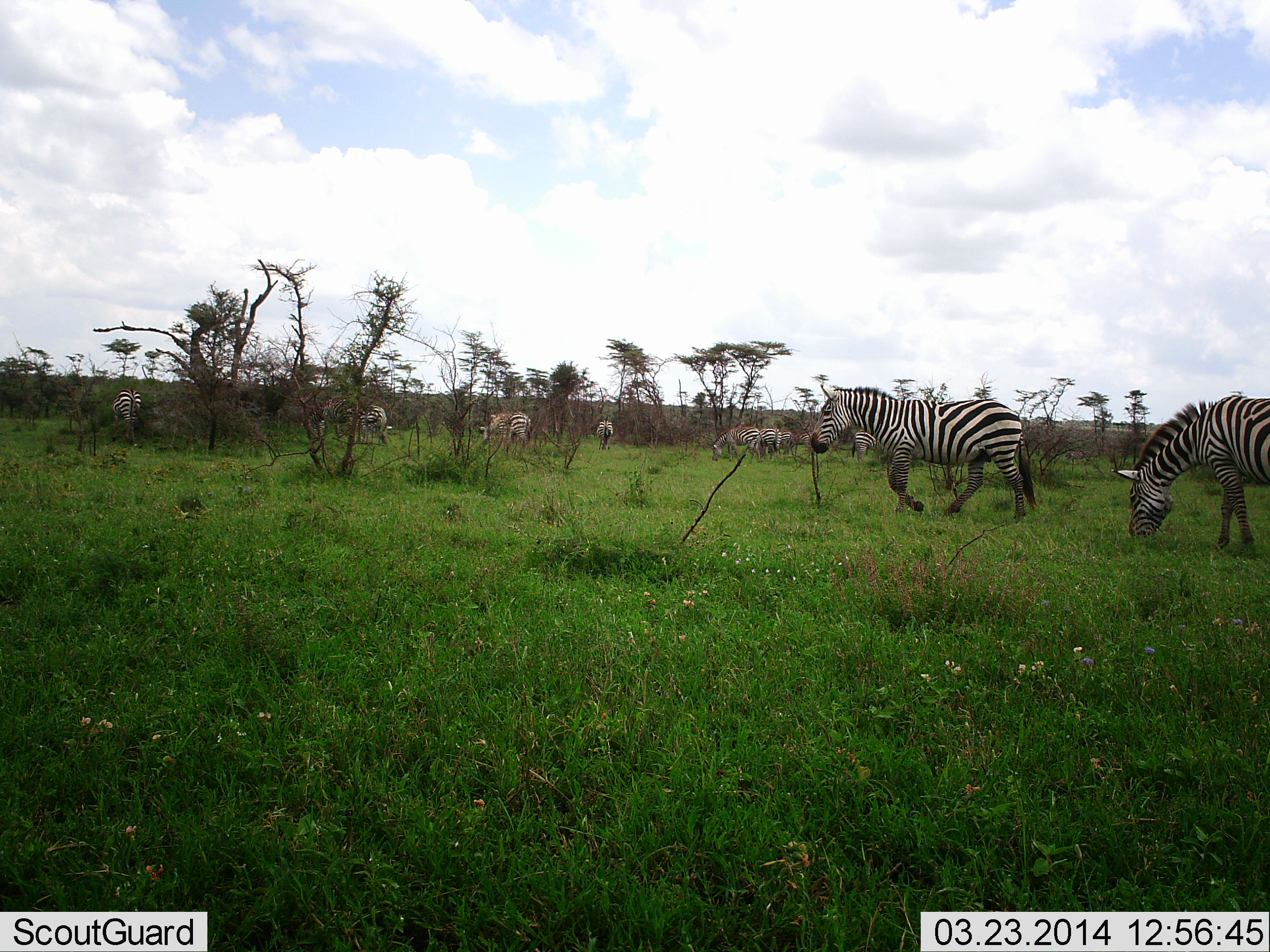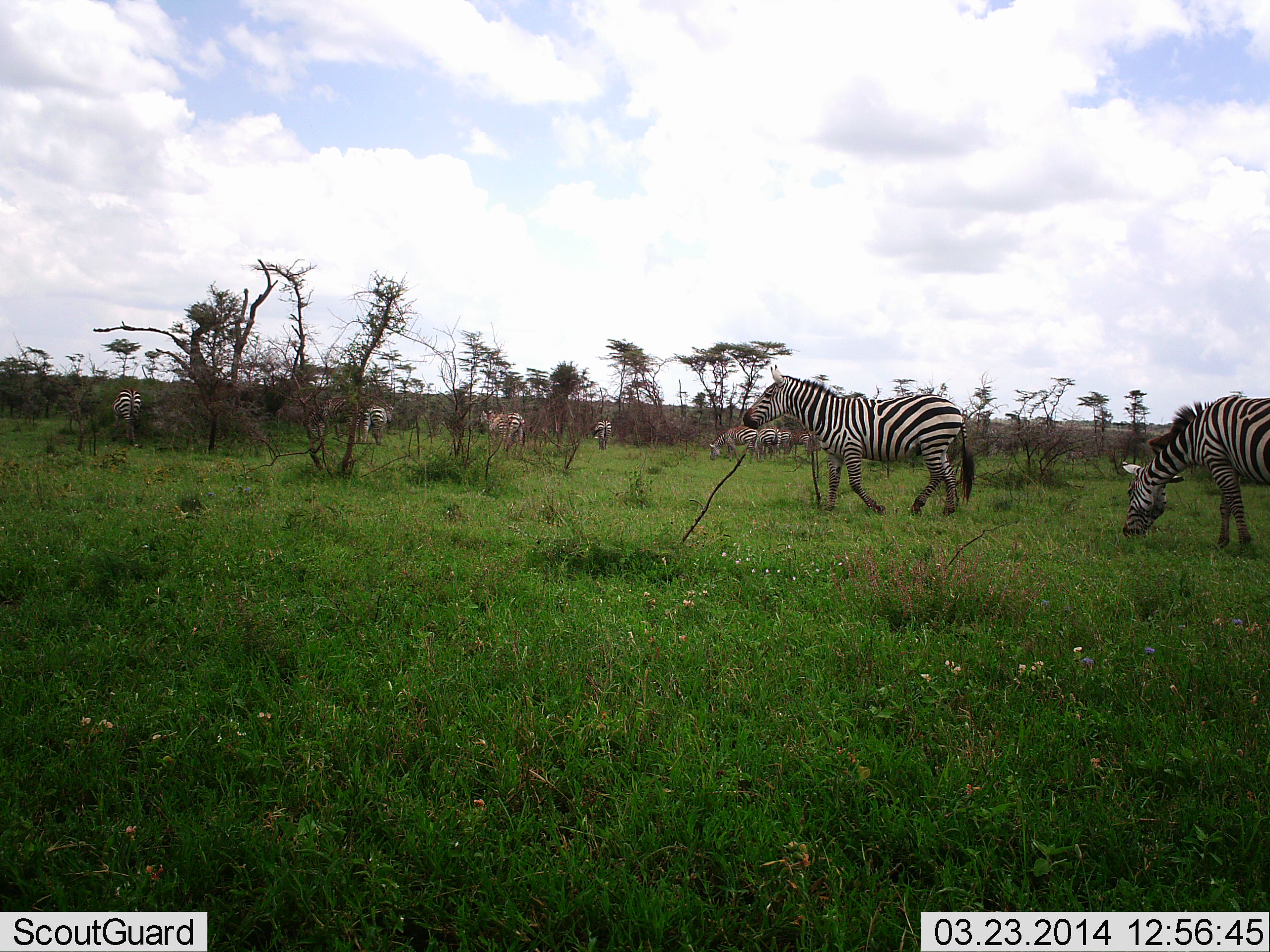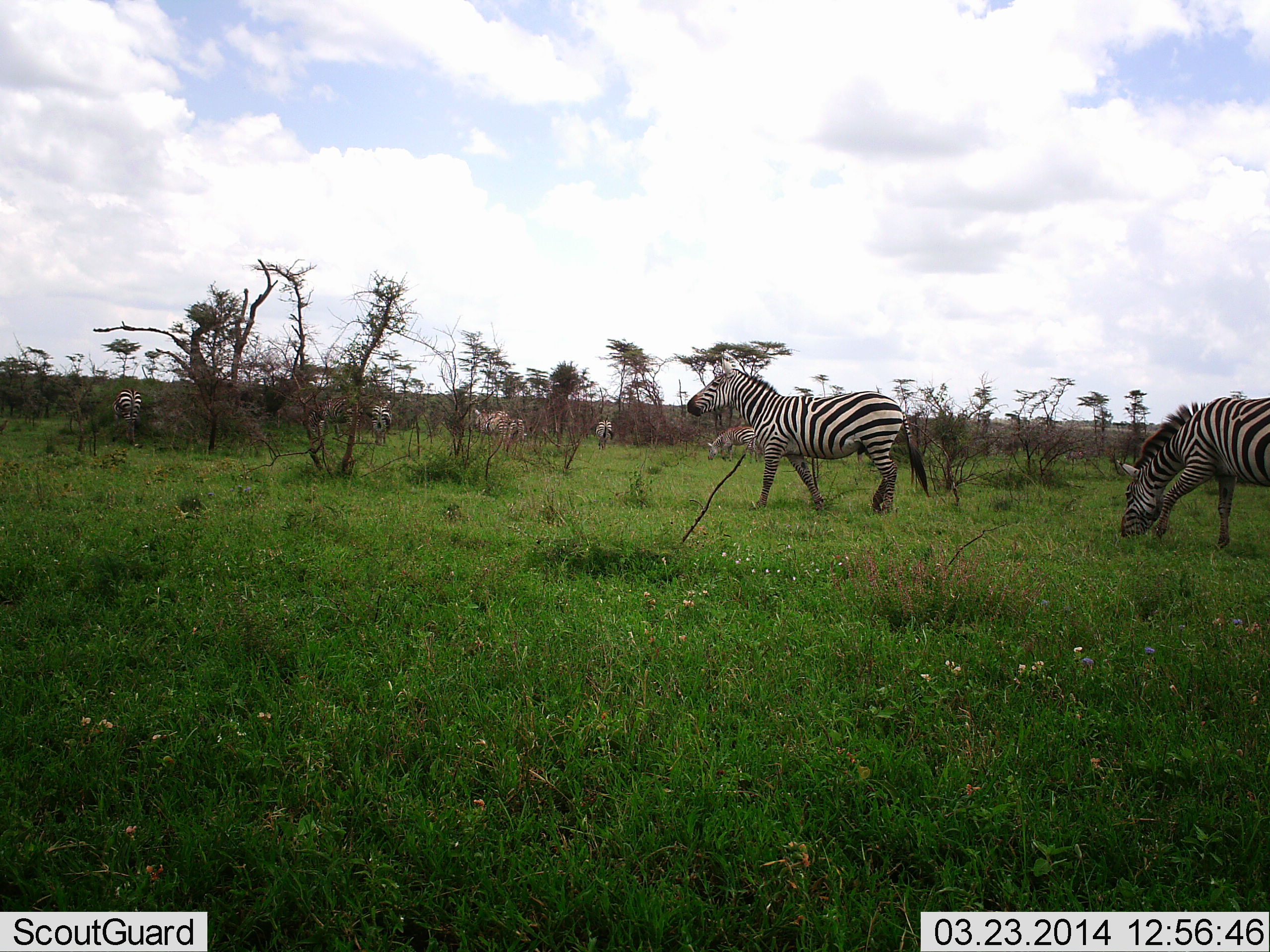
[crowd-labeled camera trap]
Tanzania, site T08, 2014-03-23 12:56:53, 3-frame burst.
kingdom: Animalia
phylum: Chordata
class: Mammalia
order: Perissodactyla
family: Equidae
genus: Equus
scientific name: Equus quagga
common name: plains zebra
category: zebra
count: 9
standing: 50%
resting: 0%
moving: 80%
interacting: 0%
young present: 0%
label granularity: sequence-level